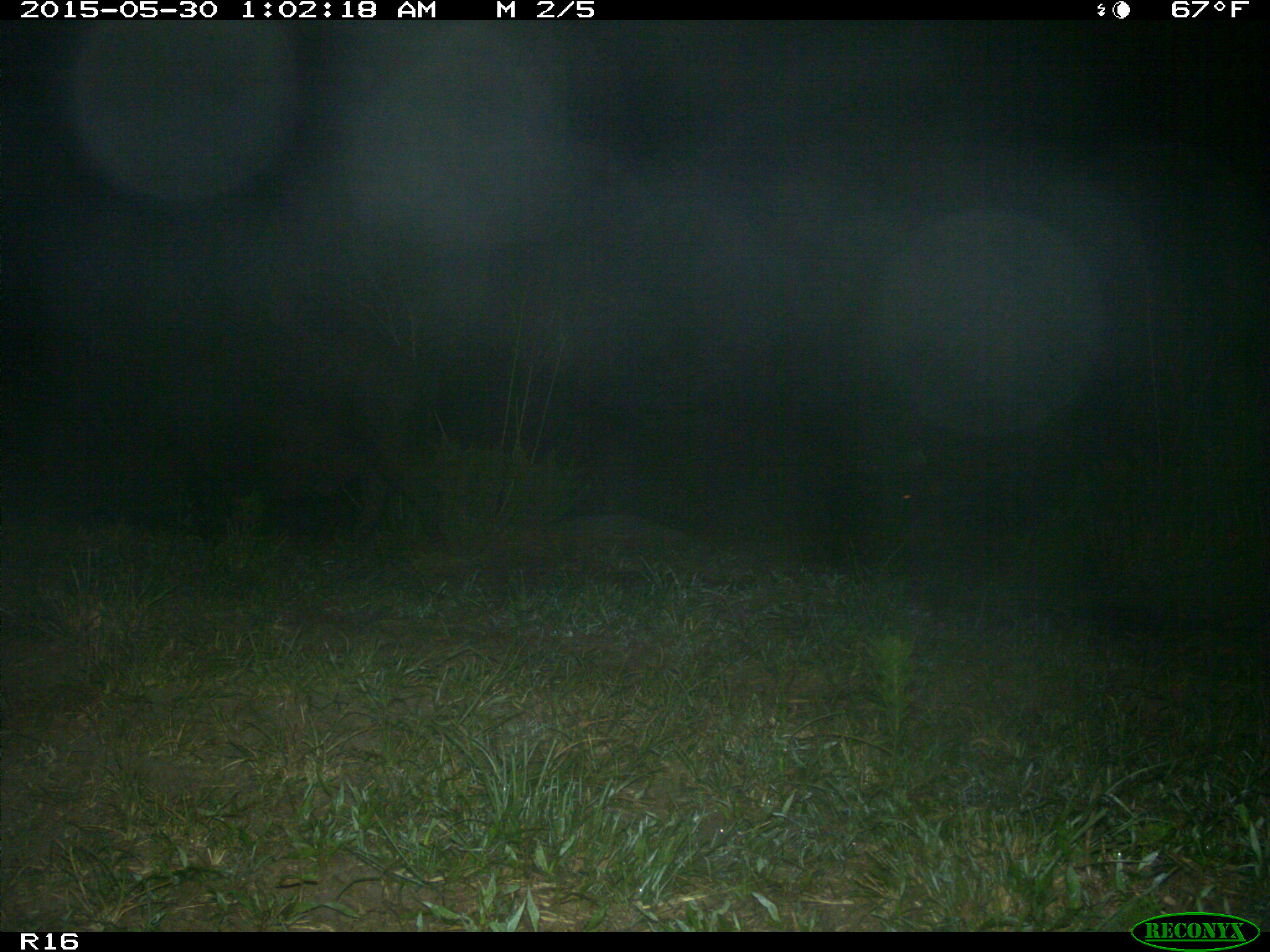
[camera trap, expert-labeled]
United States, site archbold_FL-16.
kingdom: Animalia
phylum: Chordata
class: Mammalia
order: Artiodactyla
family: Suidae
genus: Sus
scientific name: Sus scrofa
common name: wild boar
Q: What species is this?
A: Sus scrofa (wild boar).